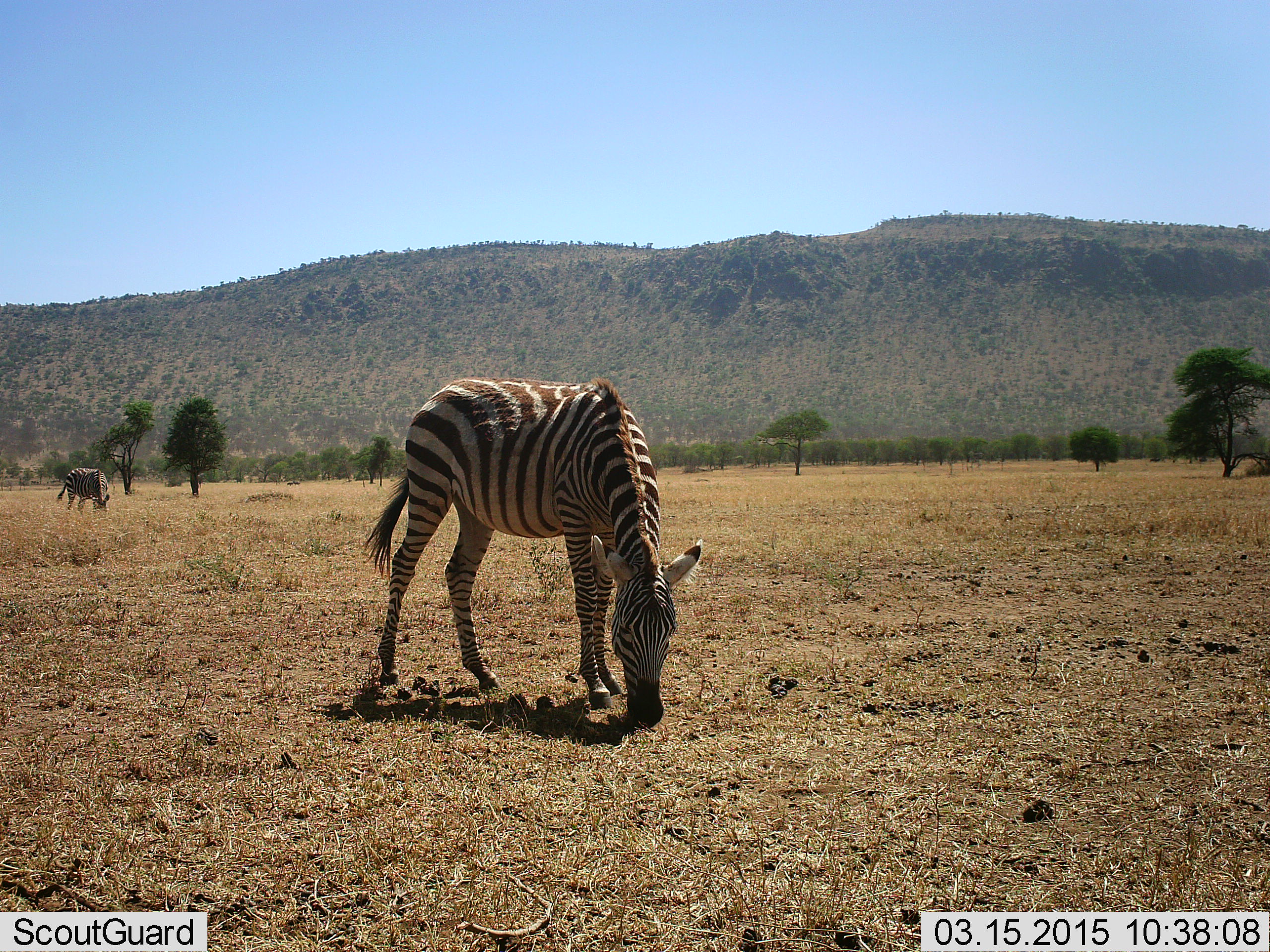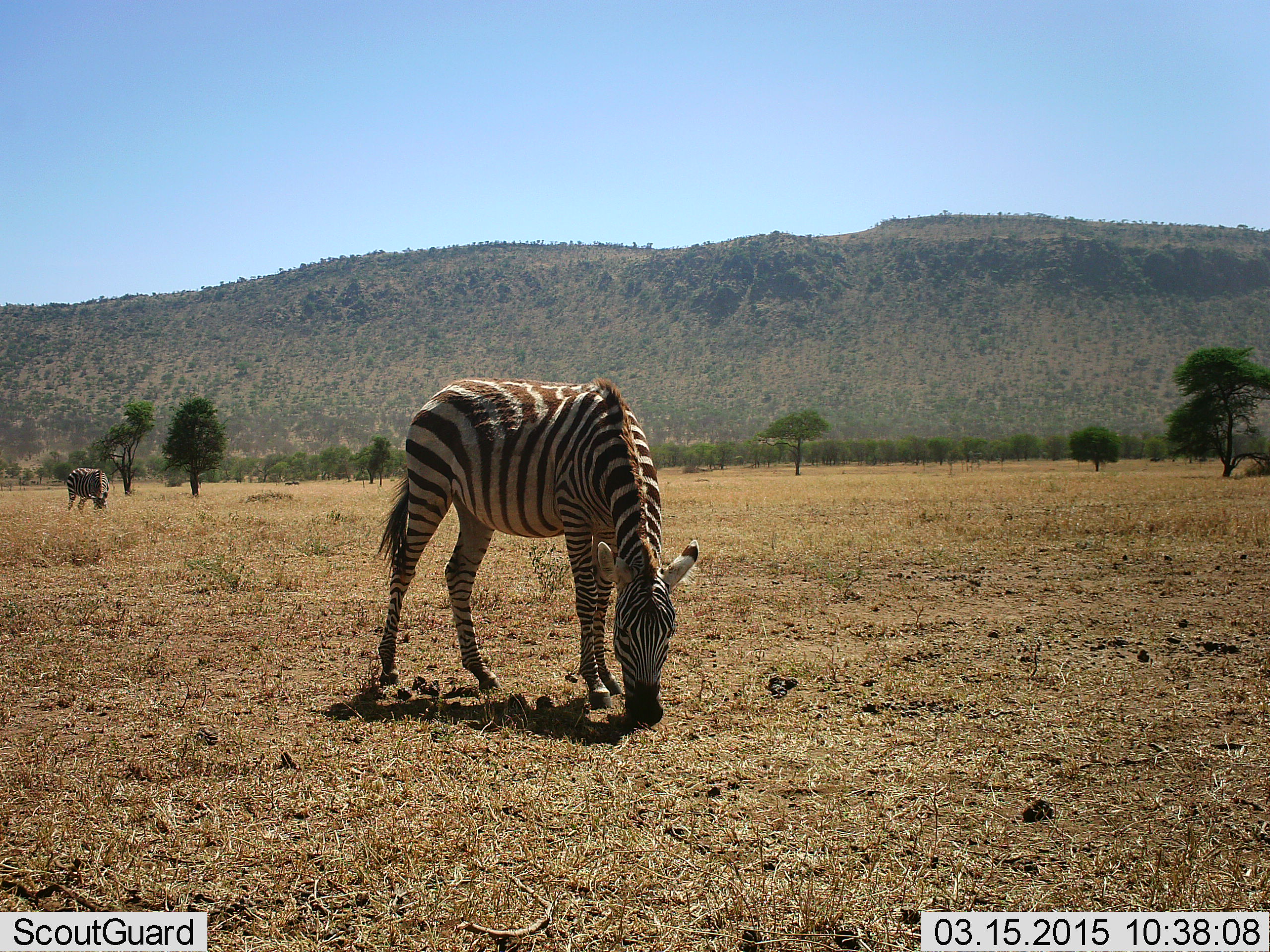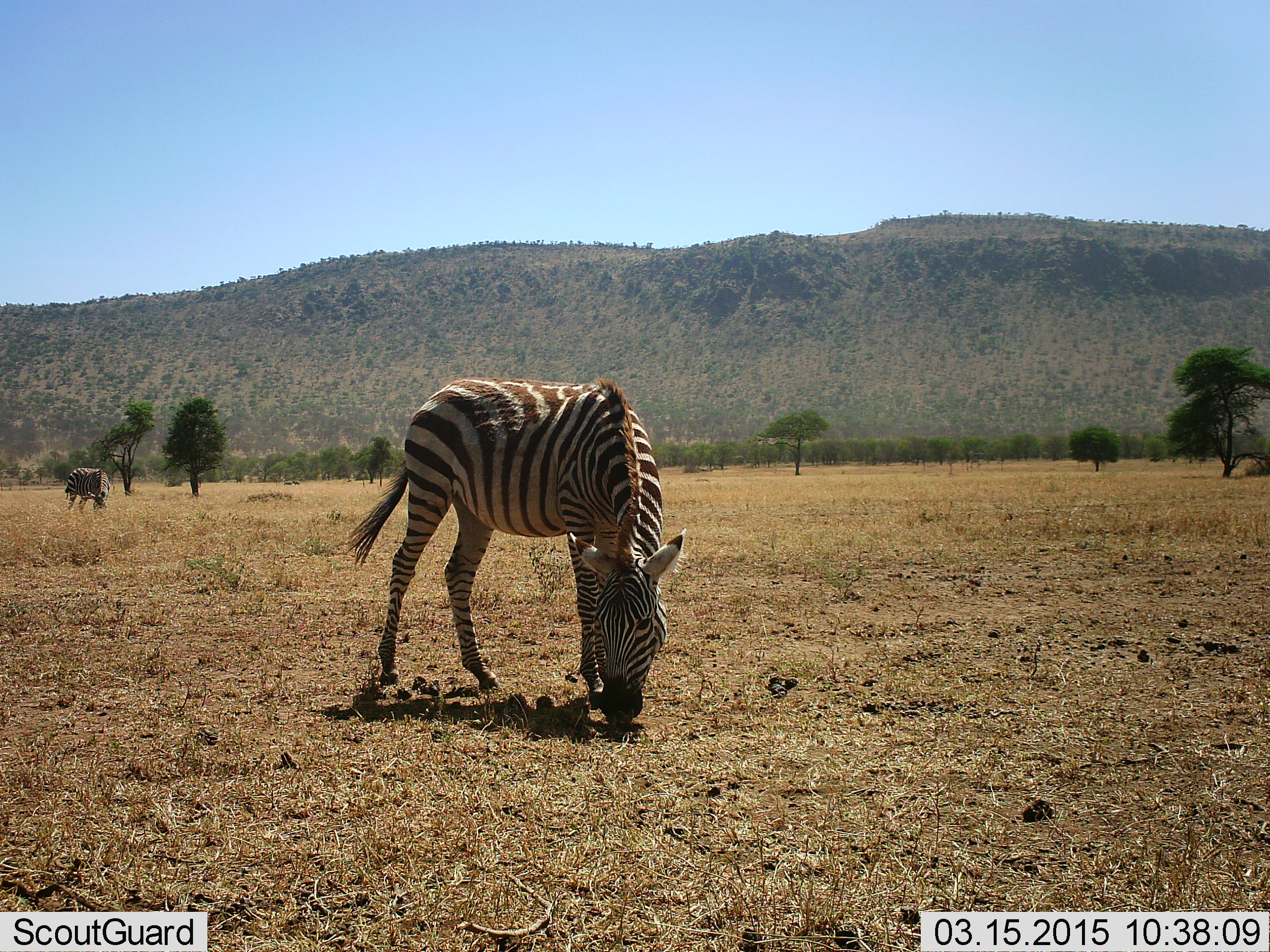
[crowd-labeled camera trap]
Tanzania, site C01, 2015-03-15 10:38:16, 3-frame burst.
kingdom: Animalia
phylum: Chordata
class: Mammalia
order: Perissodactyla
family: Equidae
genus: Equus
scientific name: Equus quagga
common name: plains zebra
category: zebra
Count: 2.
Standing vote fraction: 20%.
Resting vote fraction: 0%.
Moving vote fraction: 0%.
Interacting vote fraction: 0%.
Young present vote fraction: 0%.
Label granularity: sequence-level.